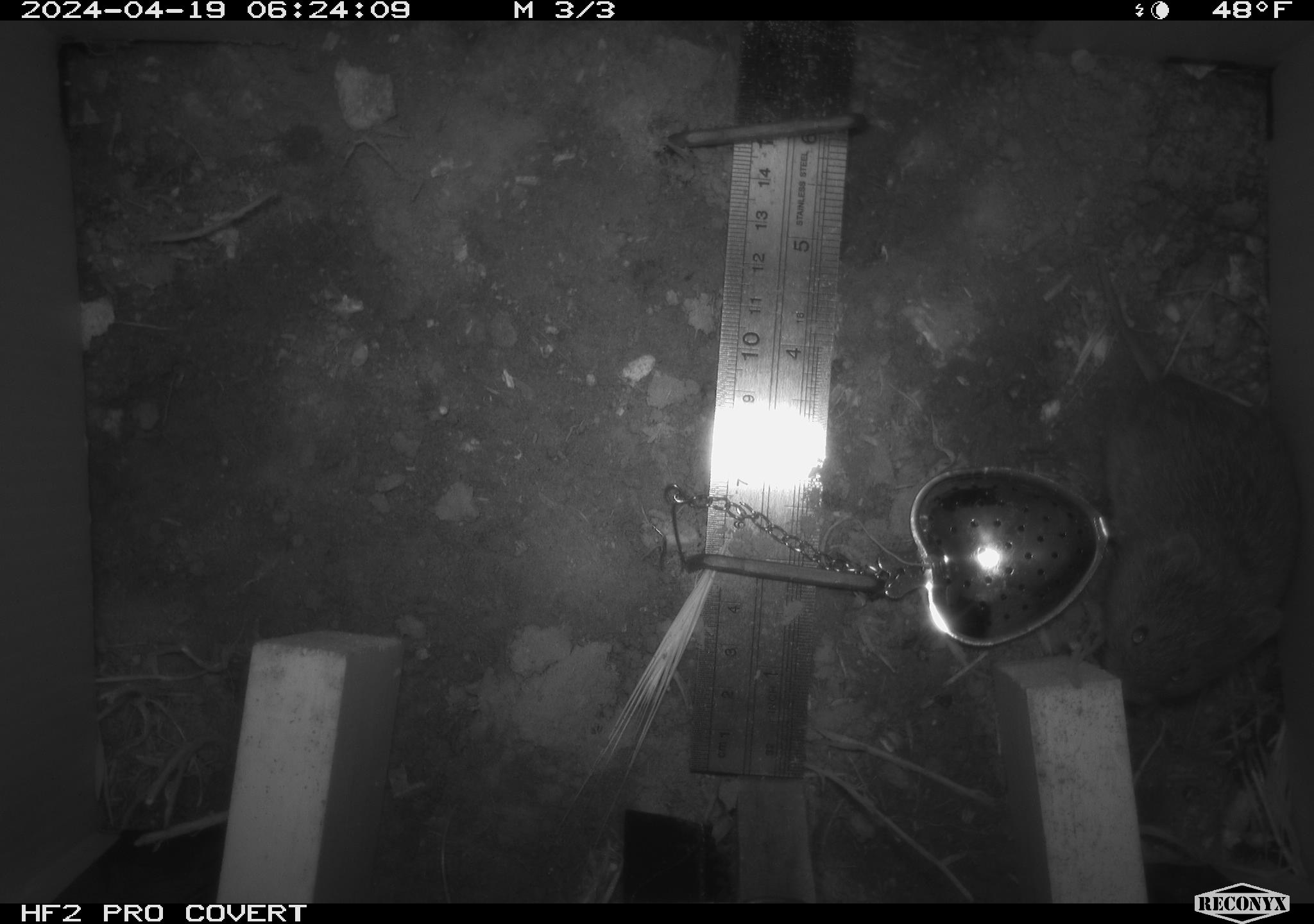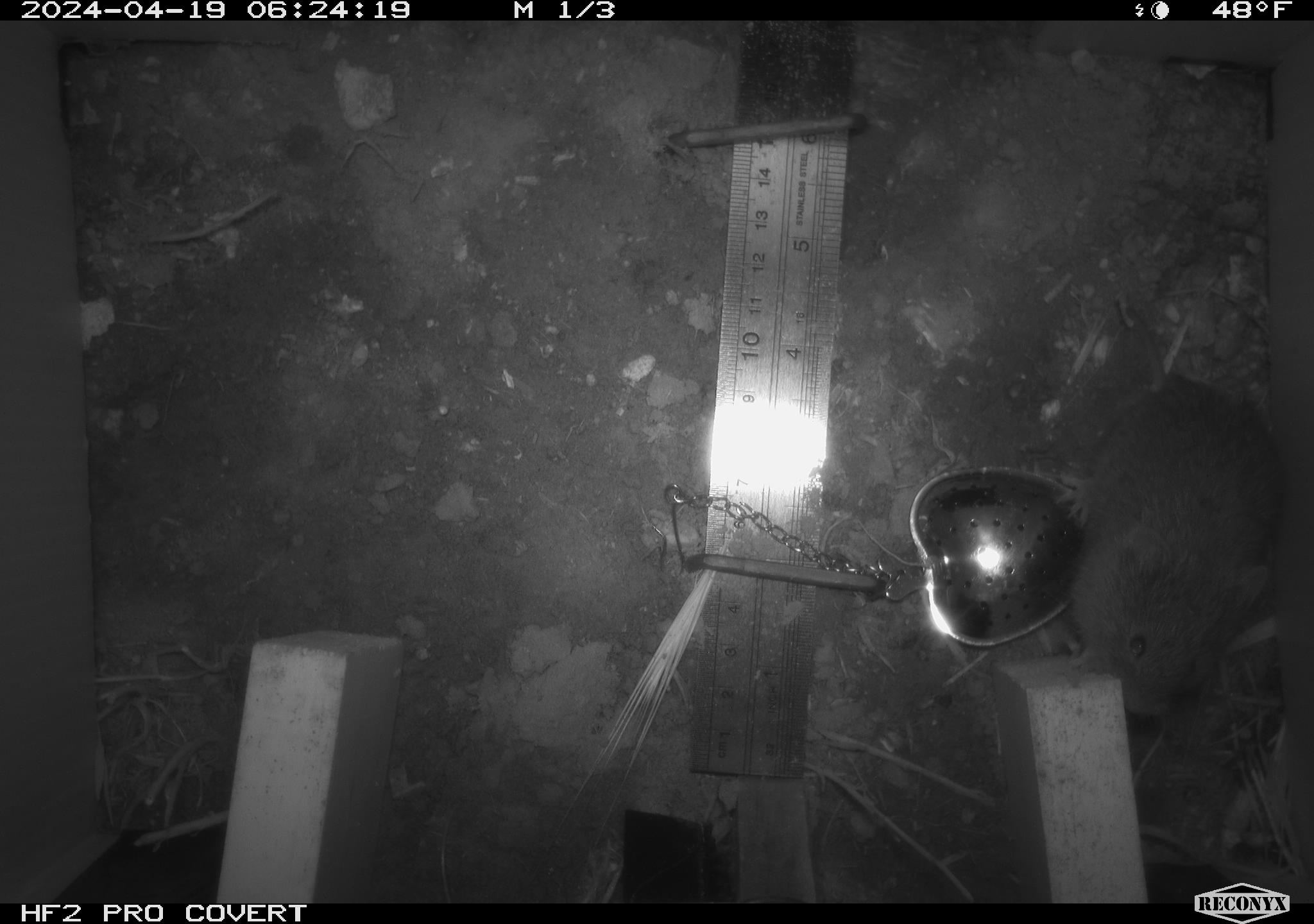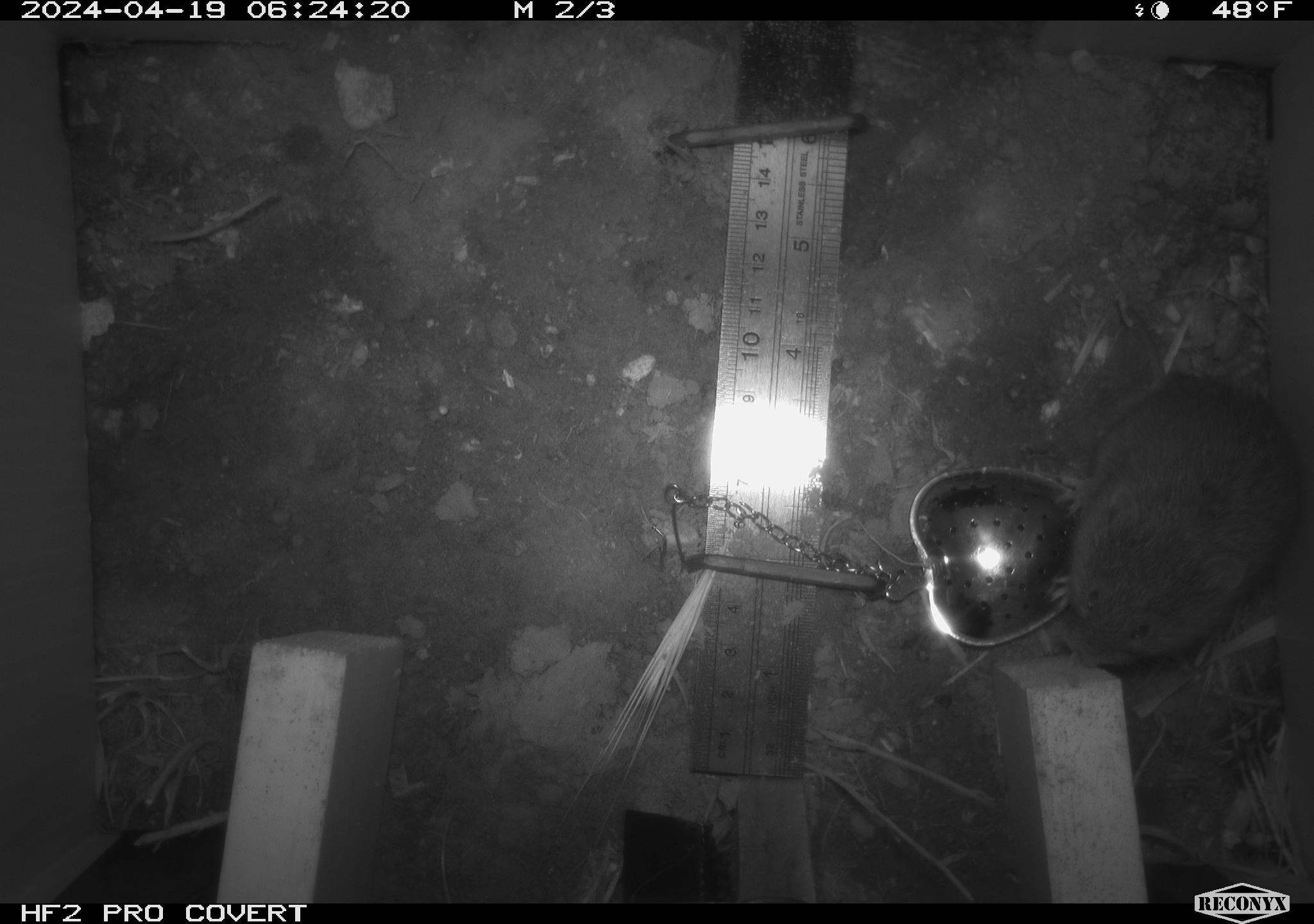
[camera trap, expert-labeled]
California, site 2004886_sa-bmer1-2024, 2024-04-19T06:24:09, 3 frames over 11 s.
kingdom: Animalia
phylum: Chordata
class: Mammalia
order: Rodentia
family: Cricetidae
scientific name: Arvicolinae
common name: voles, lemmings, and muskrats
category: arvicolinae subfamily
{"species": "arvicolinae subfamily (voles, lemmings, and muskrats) (Arvicolinae)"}